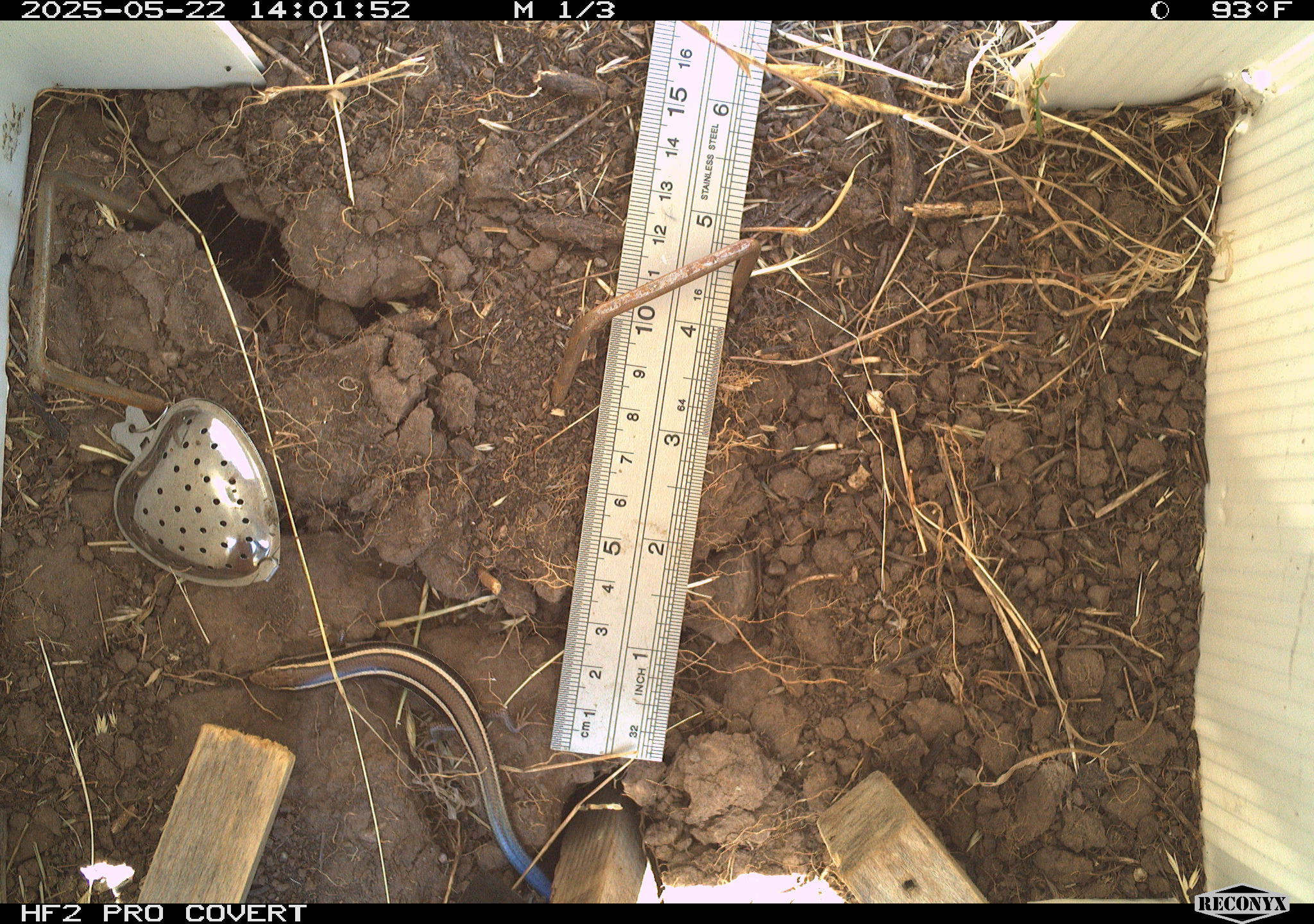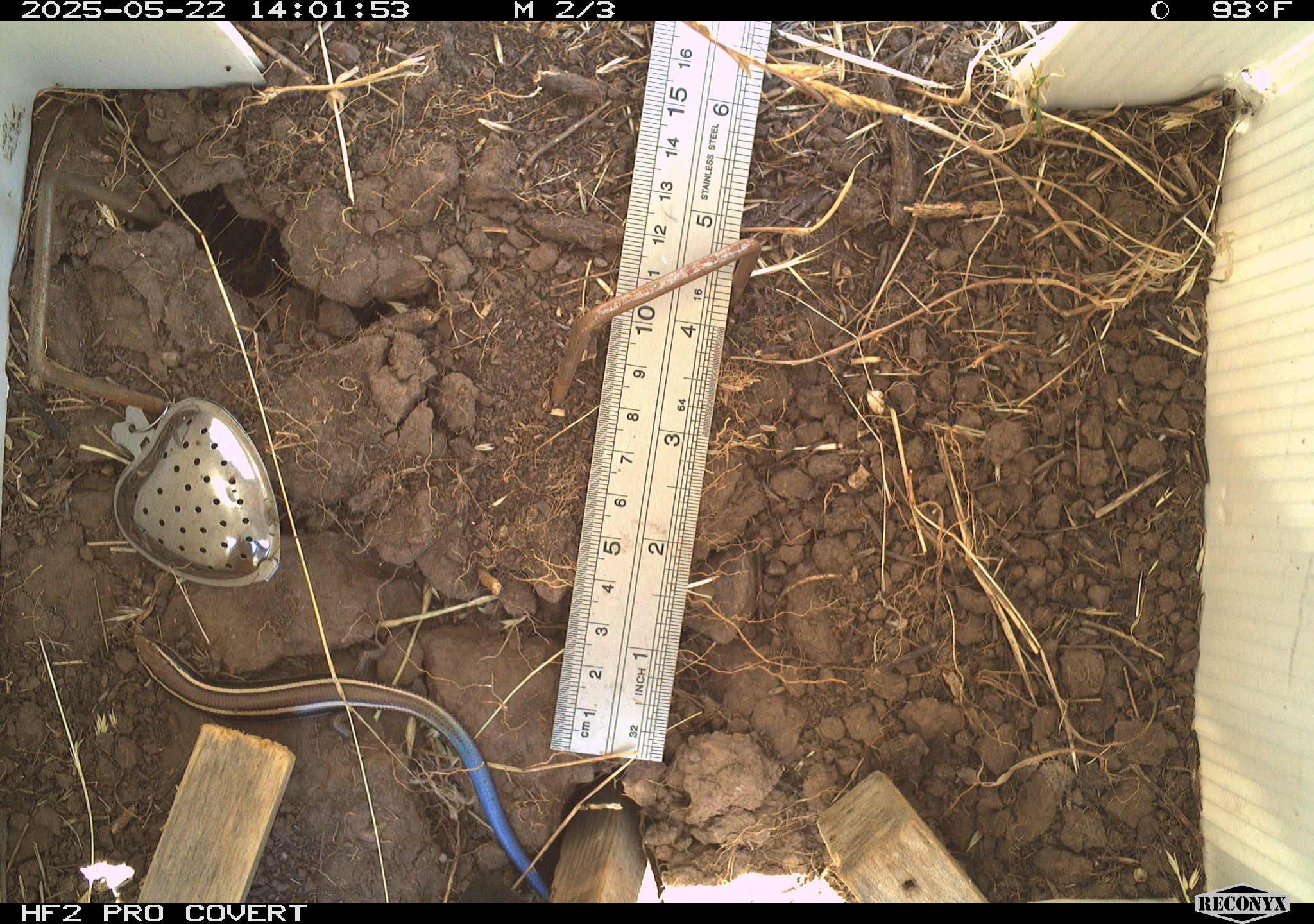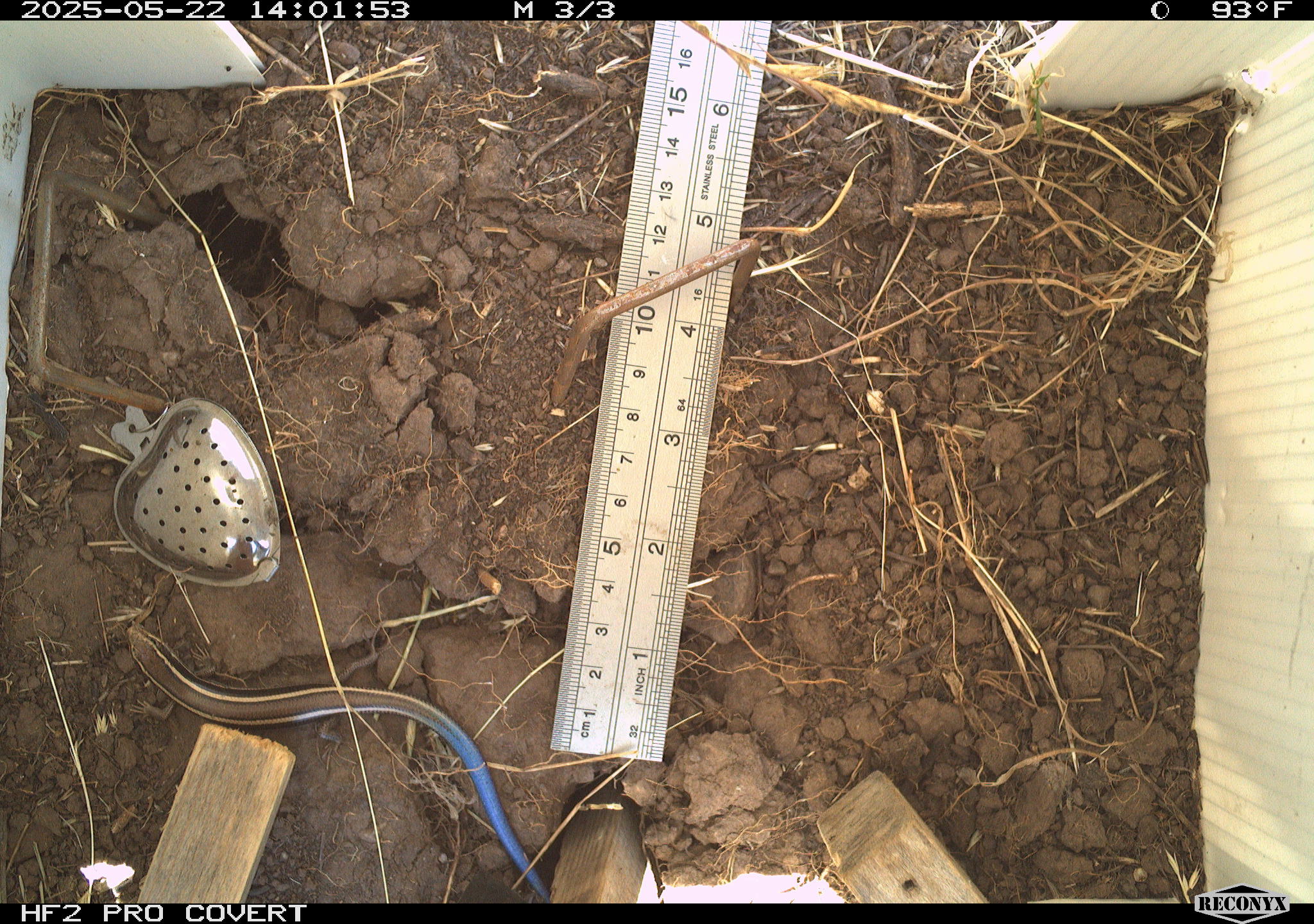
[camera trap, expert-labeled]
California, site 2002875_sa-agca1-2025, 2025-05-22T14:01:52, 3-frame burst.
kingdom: Animalia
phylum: Chordata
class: Reptilia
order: Squamata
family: Scincidae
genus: Plestiodon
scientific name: Plestiodon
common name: blue-tailed skinks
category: plestiodon species